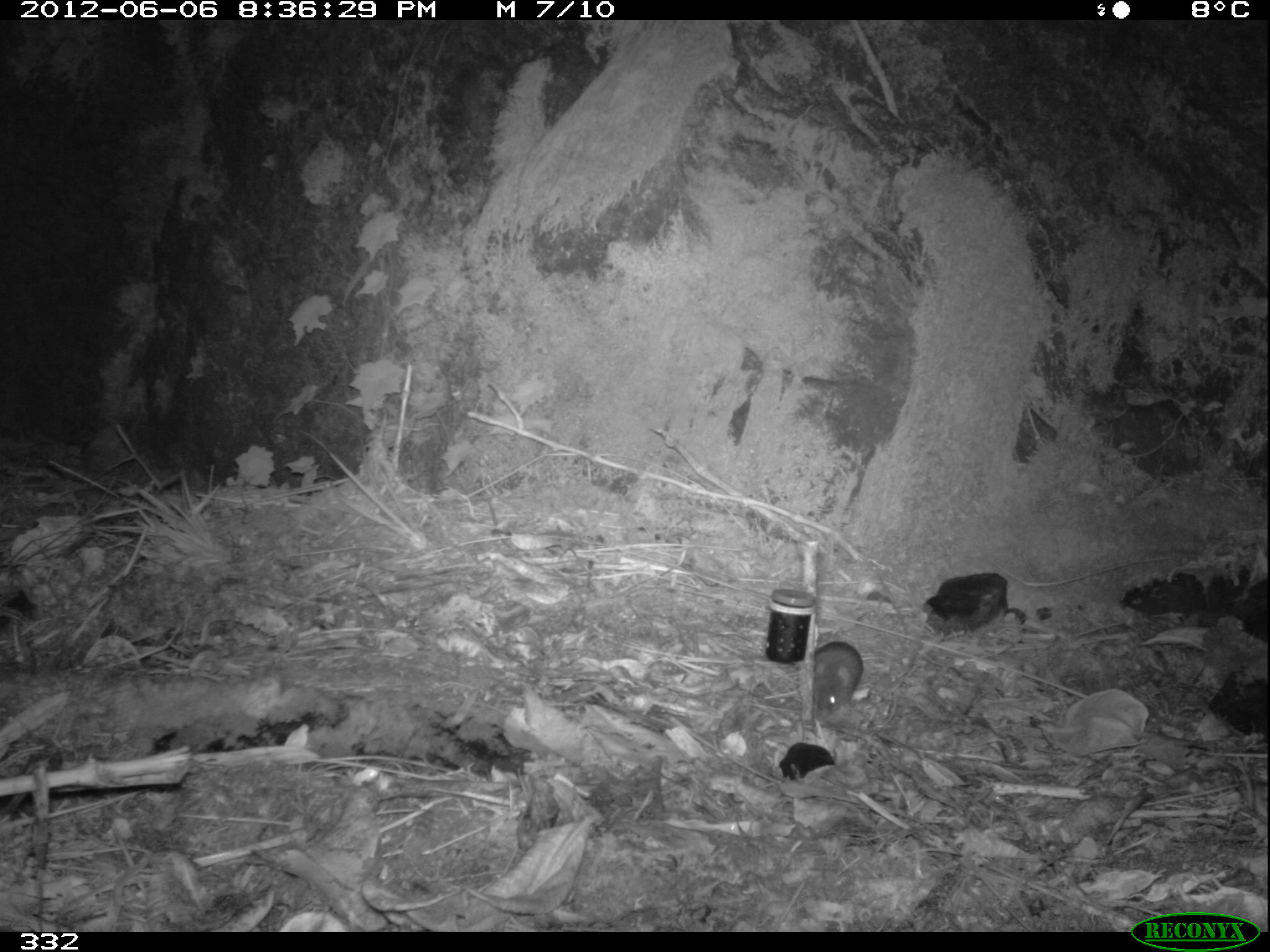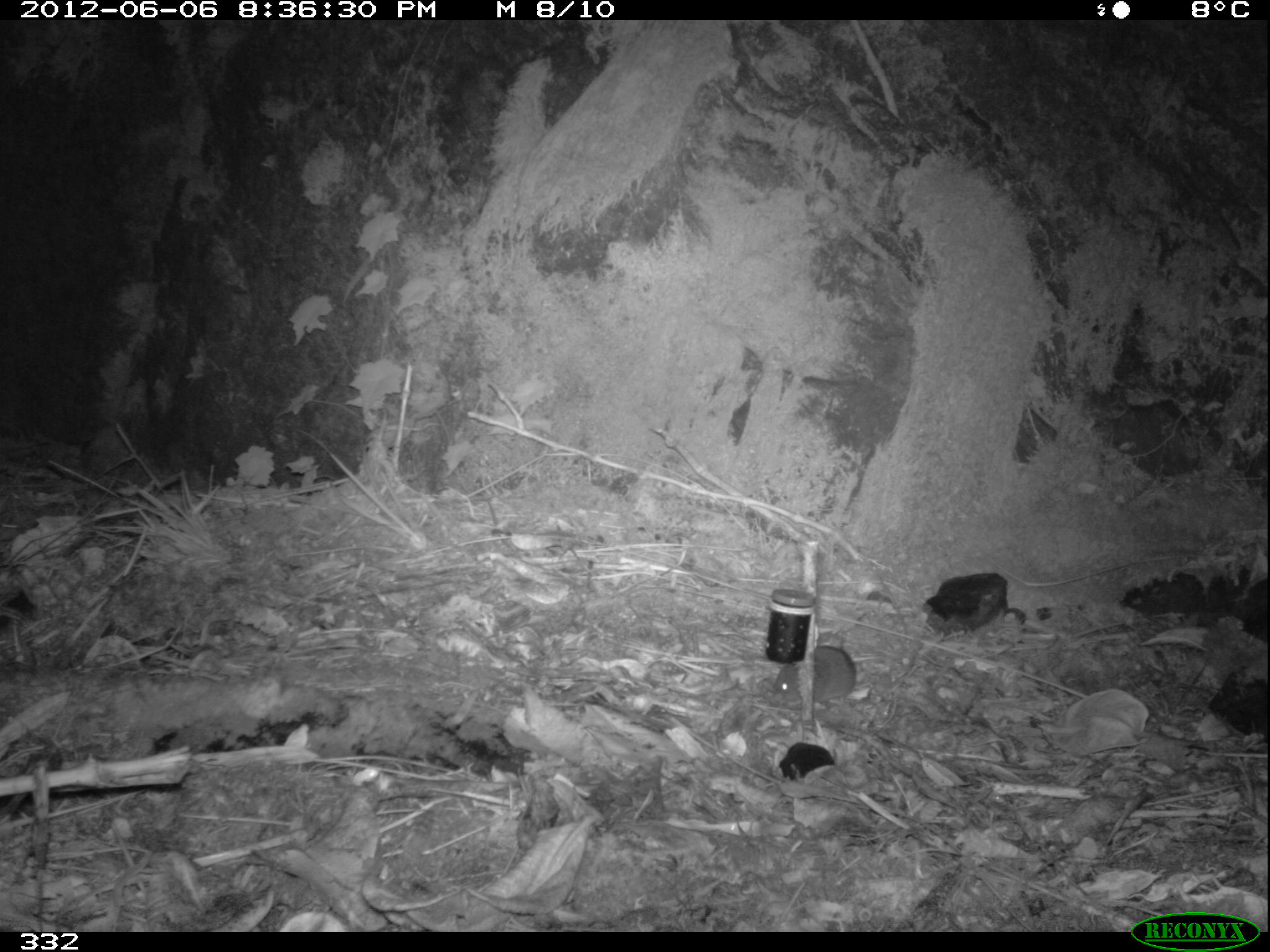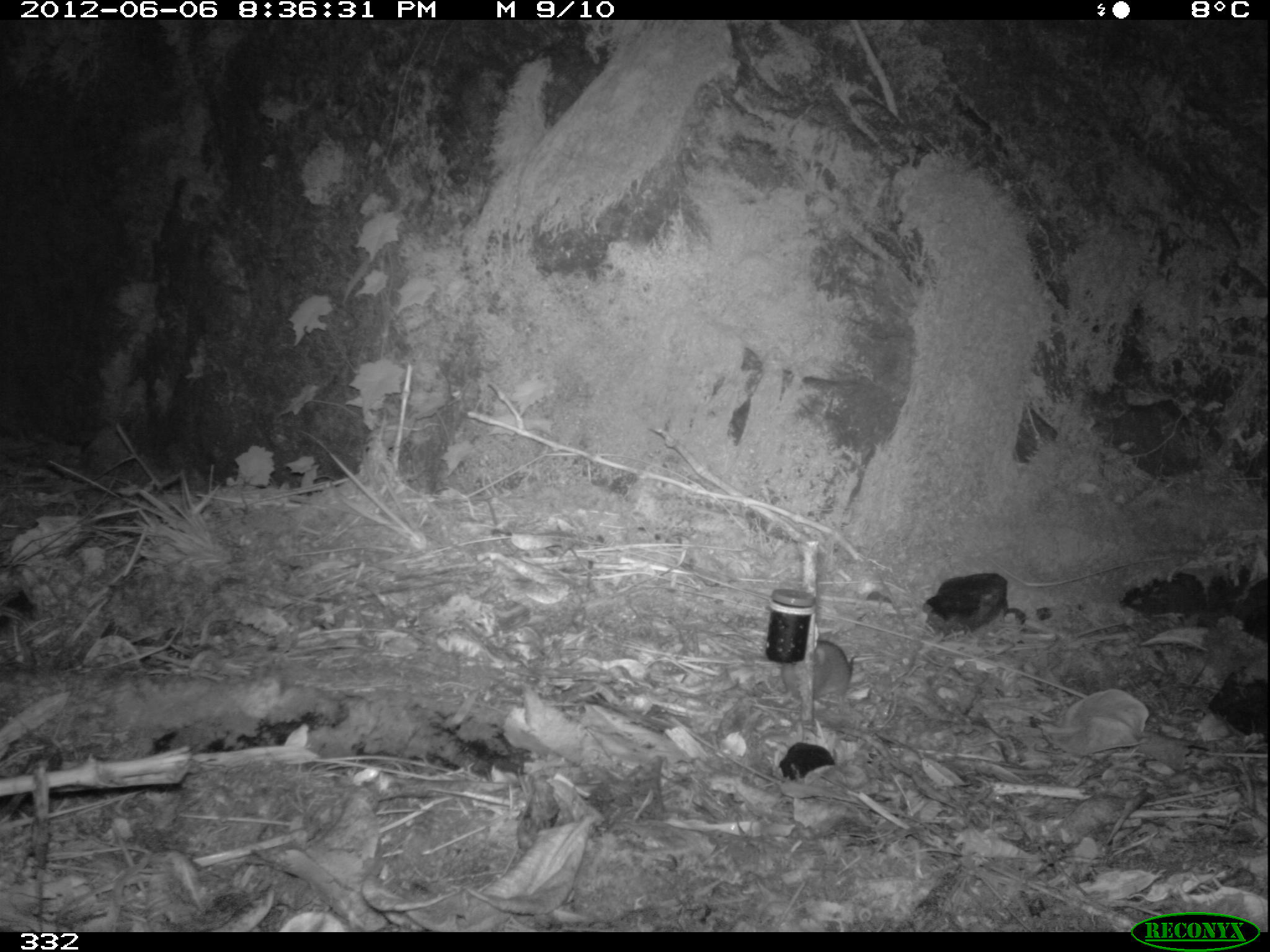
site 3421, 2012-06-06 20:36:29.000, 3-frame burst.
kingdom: Animalia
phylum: Chordata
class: Mammalia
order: Rodentia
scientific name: Rodentia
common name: rodents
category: unknown rodent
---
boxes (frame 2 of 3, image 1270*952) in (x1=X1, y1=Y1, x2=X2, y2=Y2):
unknown rodent: (x1=769, y1=644, x2=857, y2=713)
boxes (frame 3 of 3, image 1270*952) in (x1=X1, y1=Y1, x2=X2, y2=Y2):
unknown rodent: (x1=780, y1=638, x2=854, y2=715)